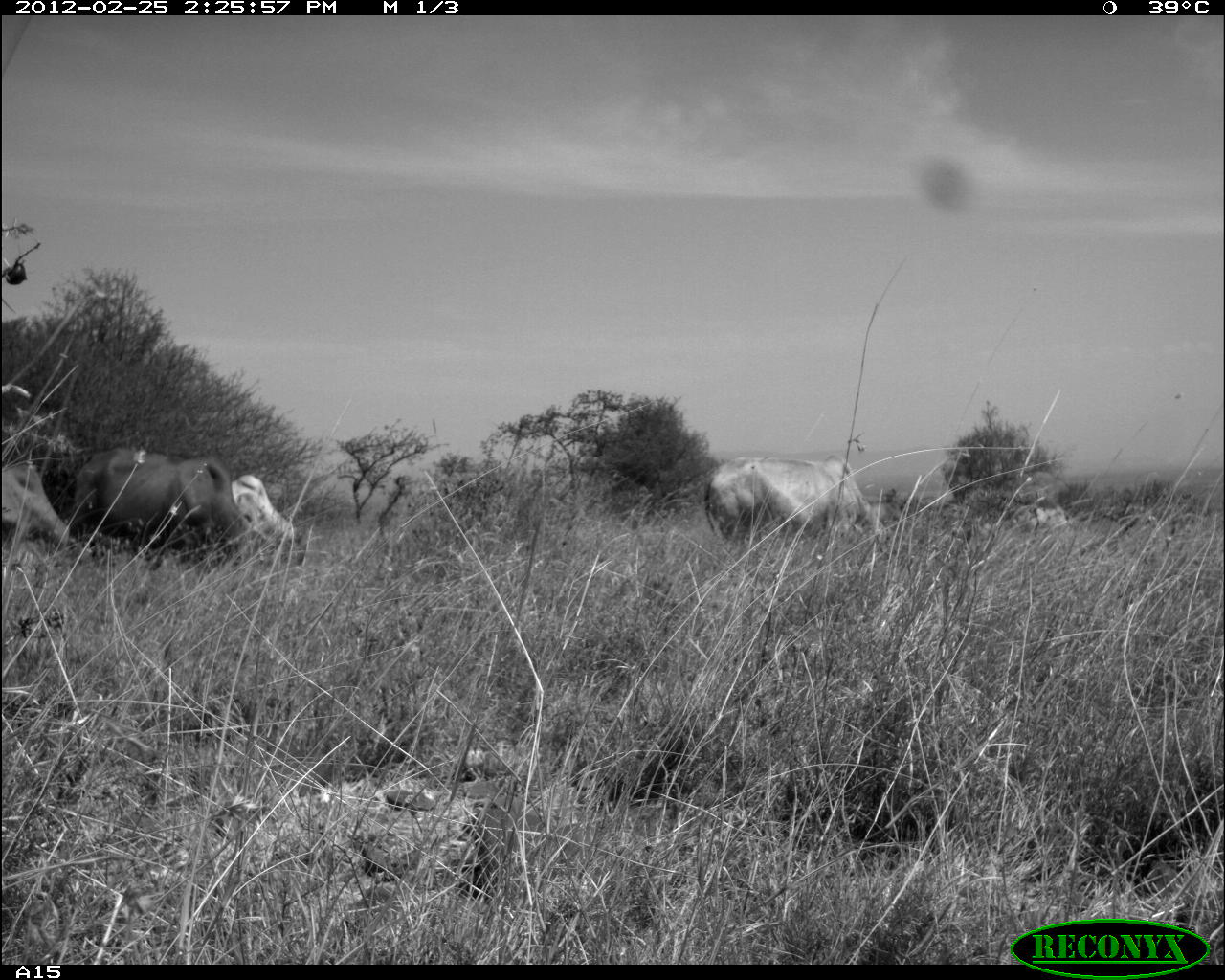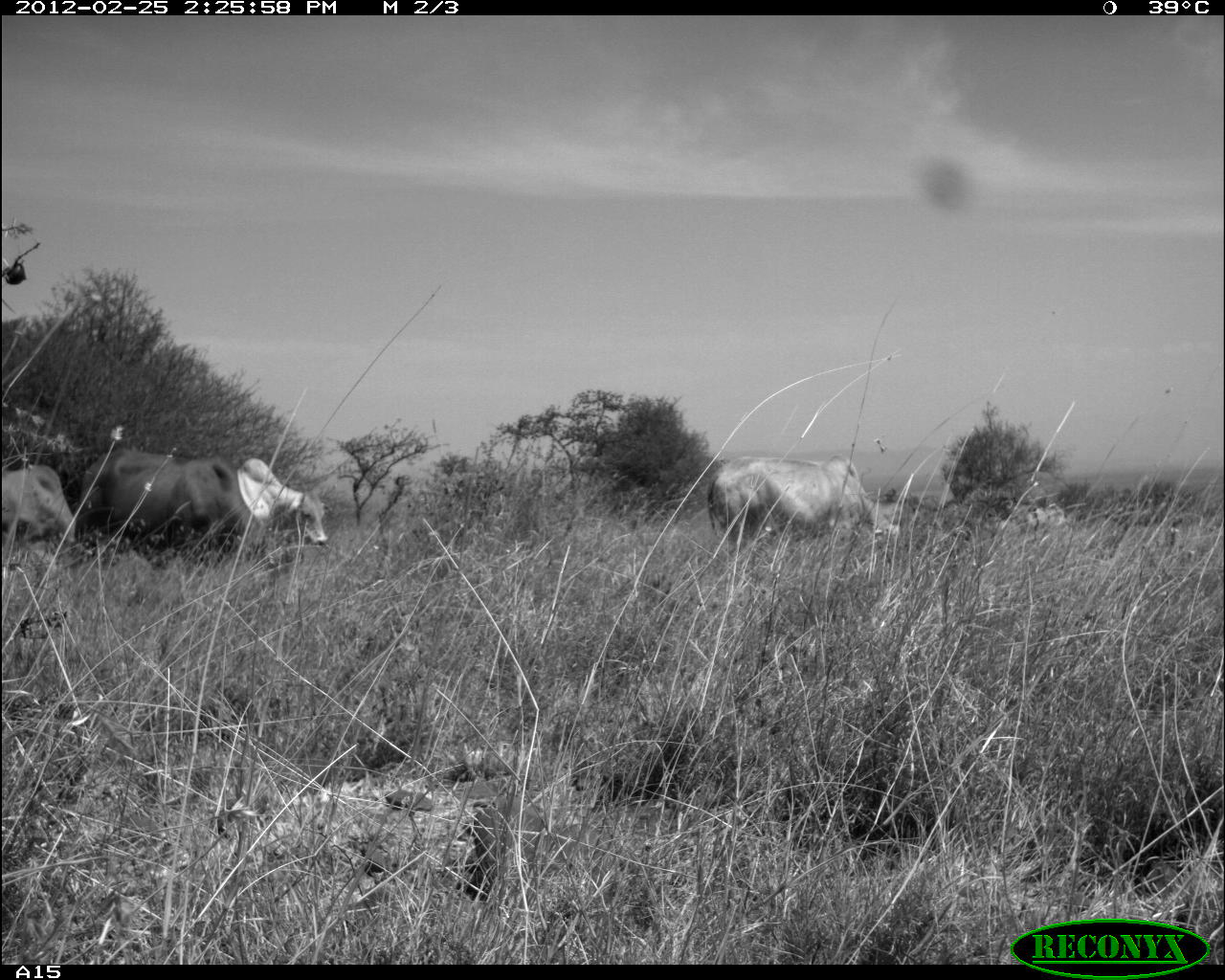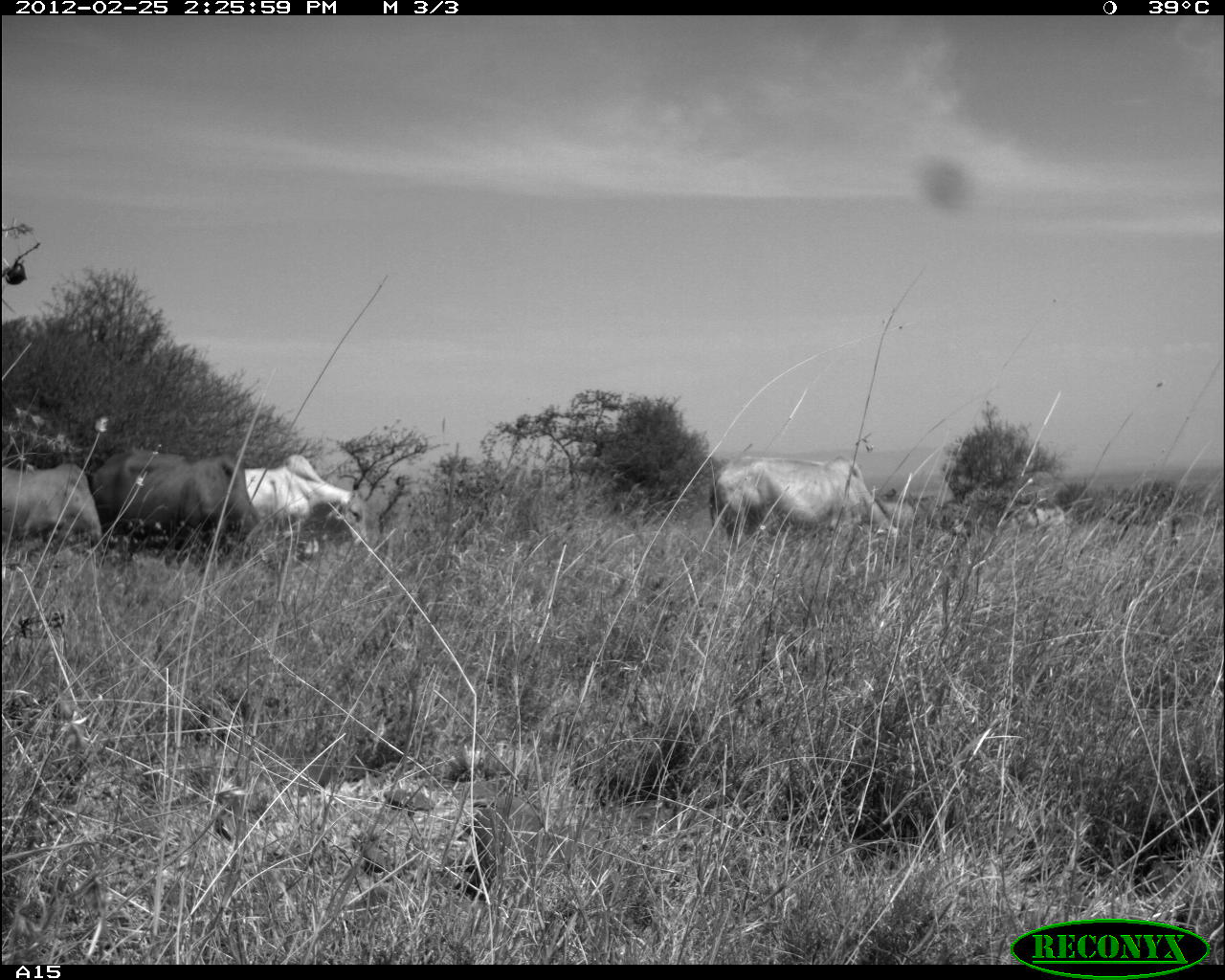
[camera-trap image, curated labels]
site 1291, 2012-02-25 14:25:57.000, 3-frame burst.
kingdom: Animalia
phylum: Chordata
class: Mammalia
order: Artiodactyla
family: Bovidae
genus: Bos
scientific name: Bos taurus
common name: domestic cattle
Bos taurus (domestic cattle), count 5.